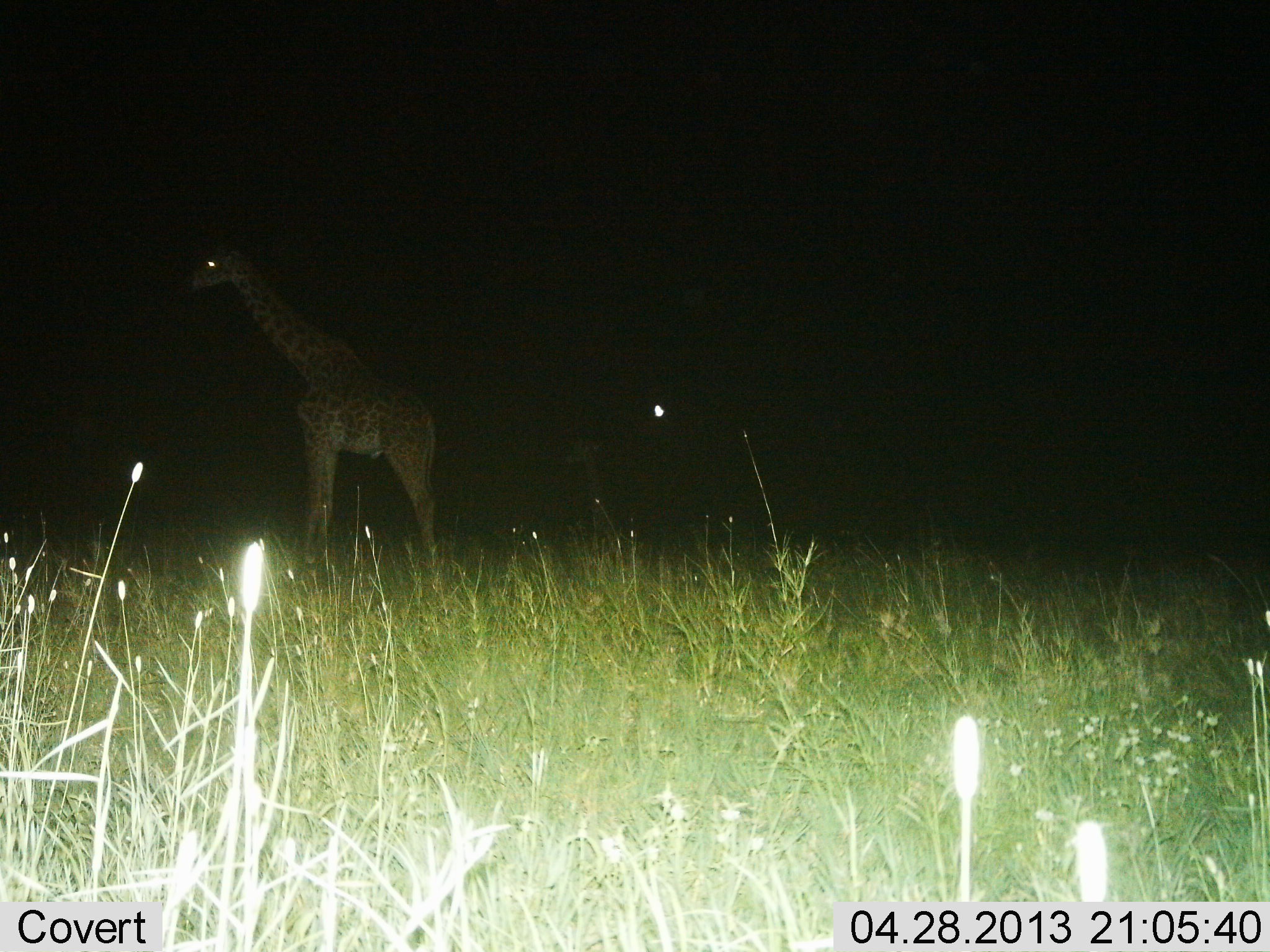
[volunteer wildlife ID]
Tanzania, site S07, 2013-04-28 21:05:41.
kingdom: Animalia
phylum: Chordata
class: Mammalia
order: Artiodactyla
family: Giraffidae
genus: Giraffa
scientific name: Giraffa camelopardalis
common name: giraffe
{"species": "giraffe (Giraffa camelopardalis)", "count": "1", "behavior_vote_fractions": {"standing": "100%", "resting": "0%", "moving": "0%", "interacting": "0%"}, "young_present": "0%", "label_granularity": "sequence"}